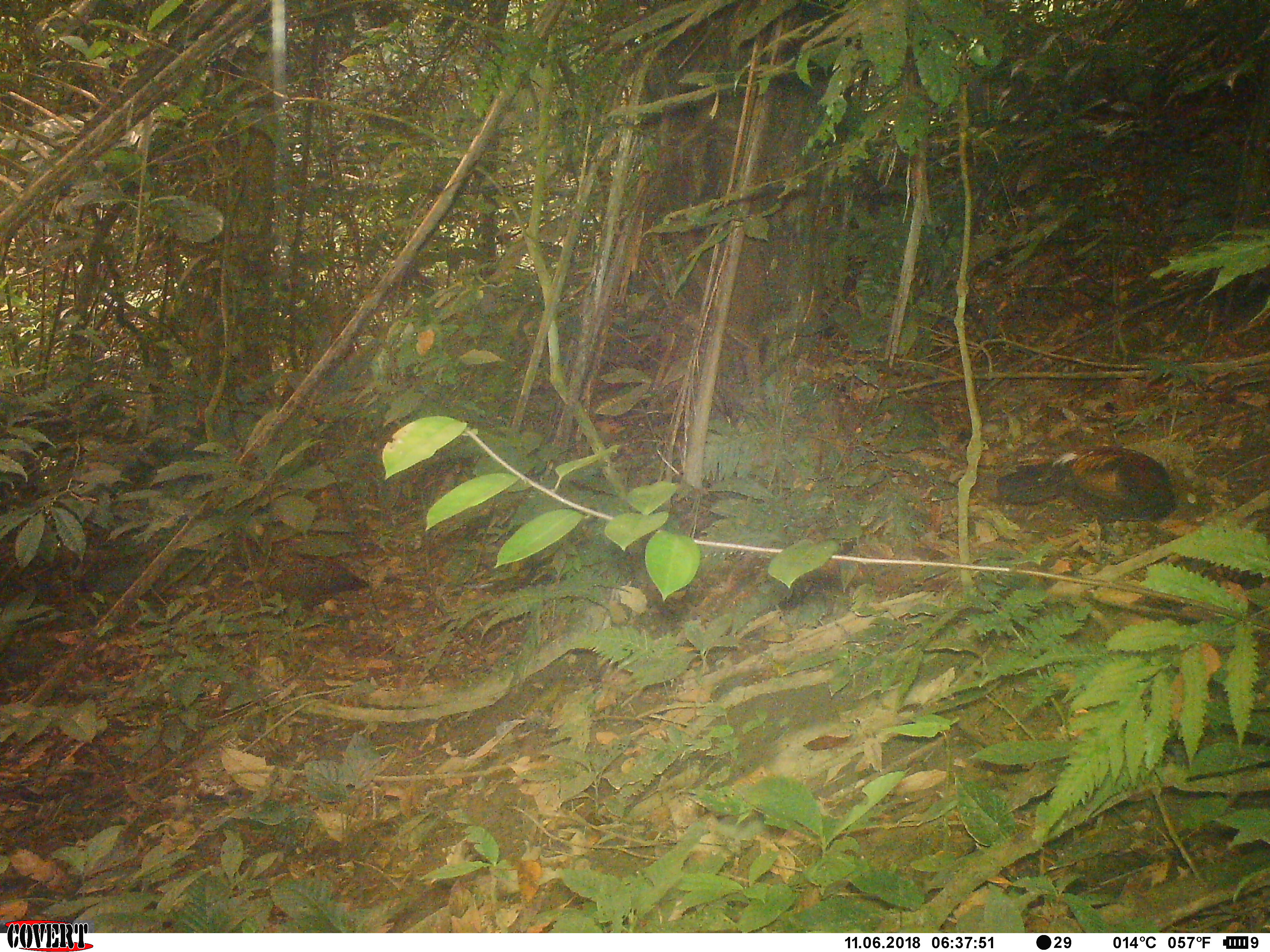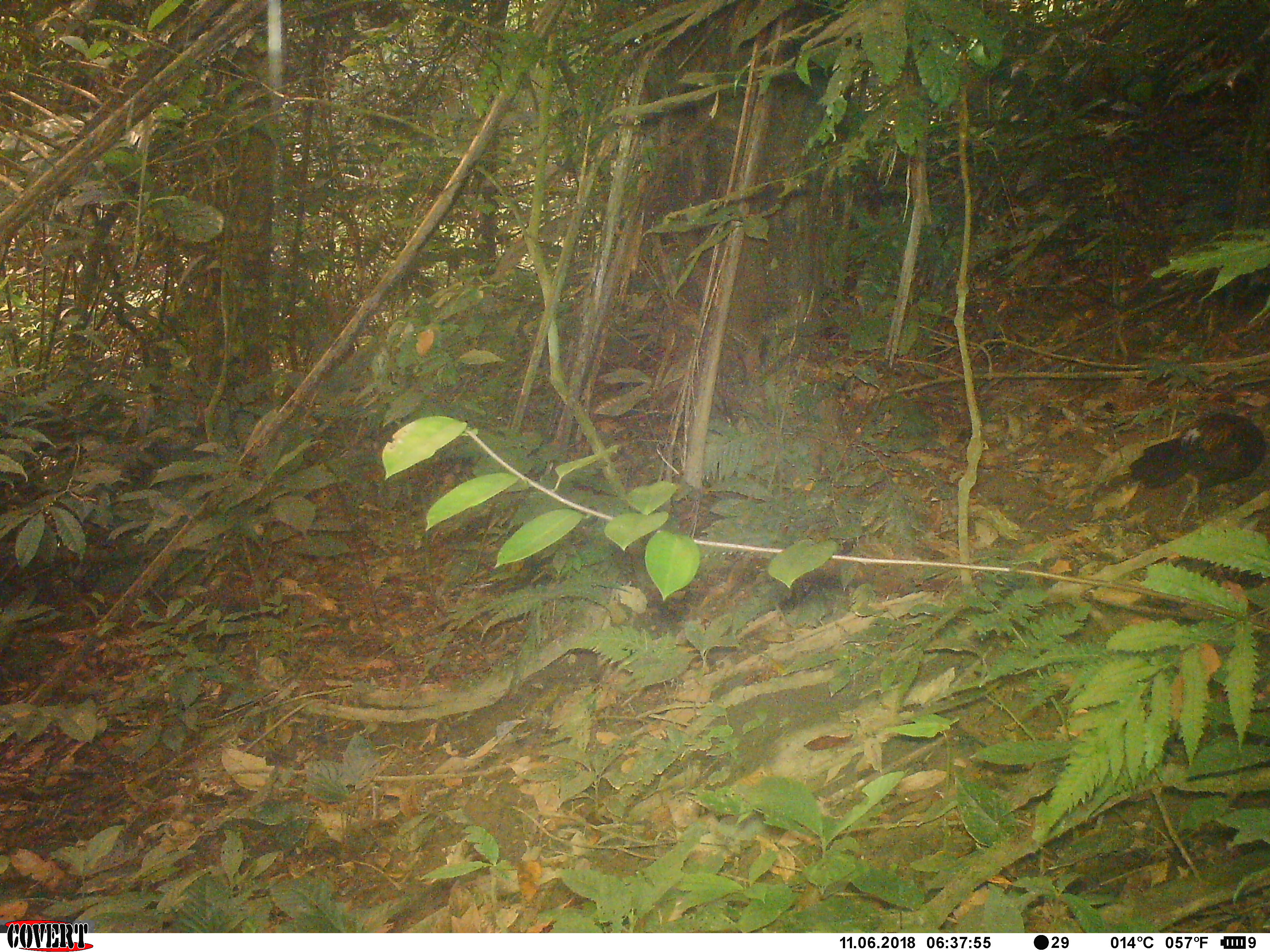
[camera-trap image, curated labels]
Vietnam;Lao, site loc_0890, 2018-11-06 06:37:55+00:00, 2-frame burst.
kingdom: Animalia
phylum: Chordata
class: Aves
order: Galliformes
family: Phasianidae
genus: Gallus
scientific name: Gallus gallus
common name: red junglefowl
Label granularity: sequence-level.